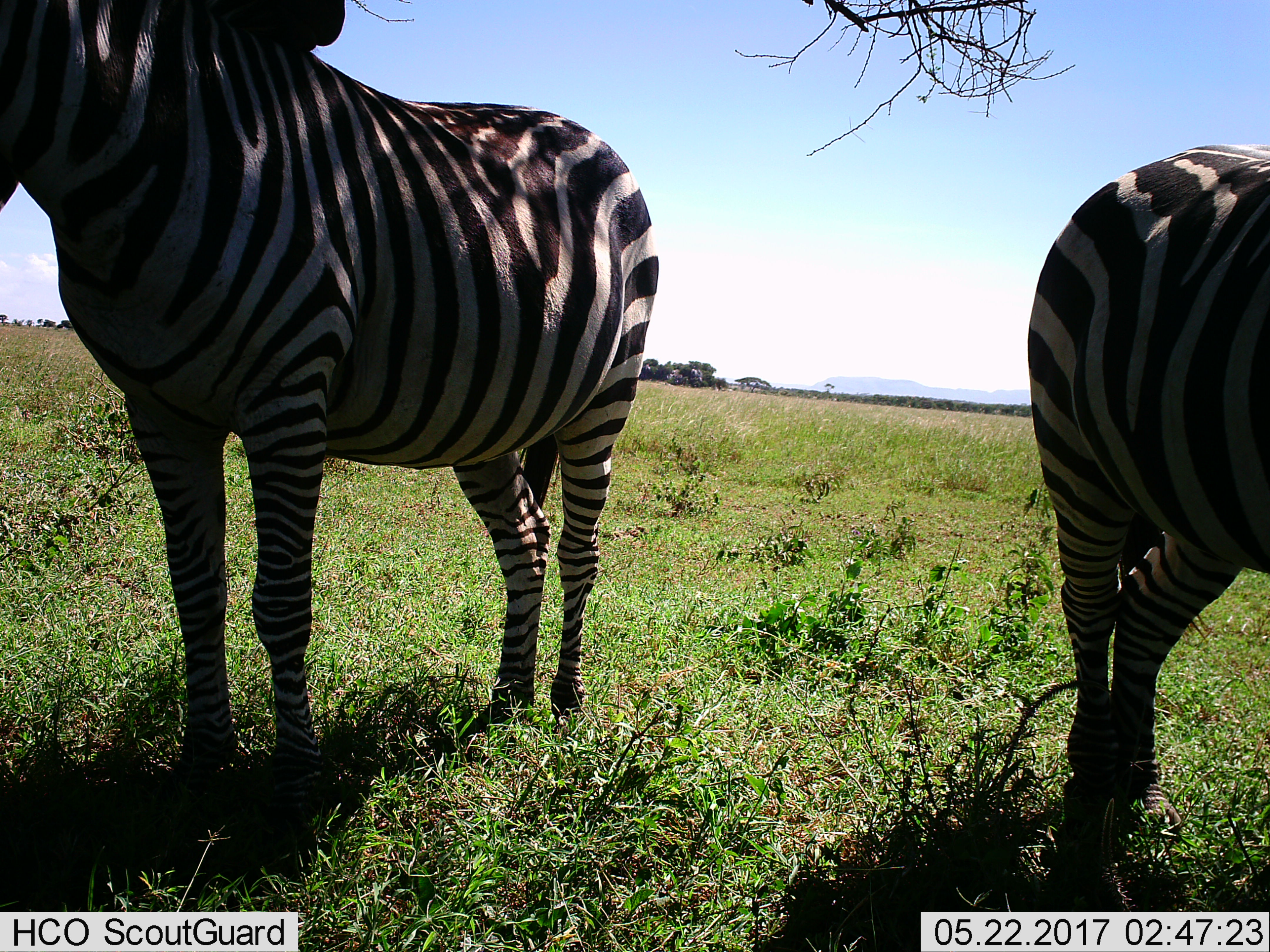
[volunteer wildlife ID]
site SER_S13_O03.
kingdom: Animalia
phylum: Chordata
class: Mammalia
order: Perissodactyla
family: Equidae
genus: Equus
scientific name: Equus quagga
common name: plains zebra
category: zebraplains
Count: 2.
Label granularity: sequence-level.